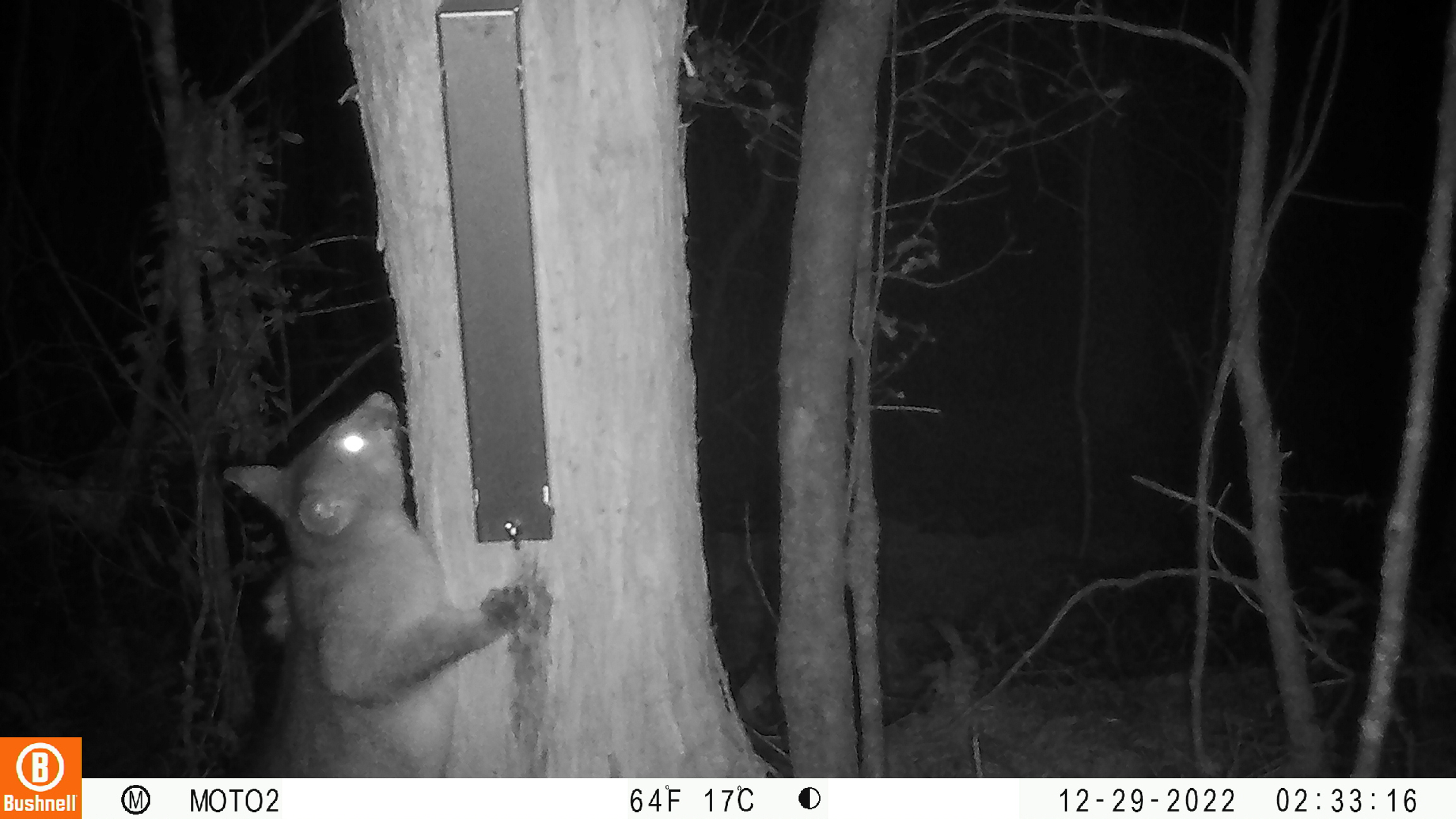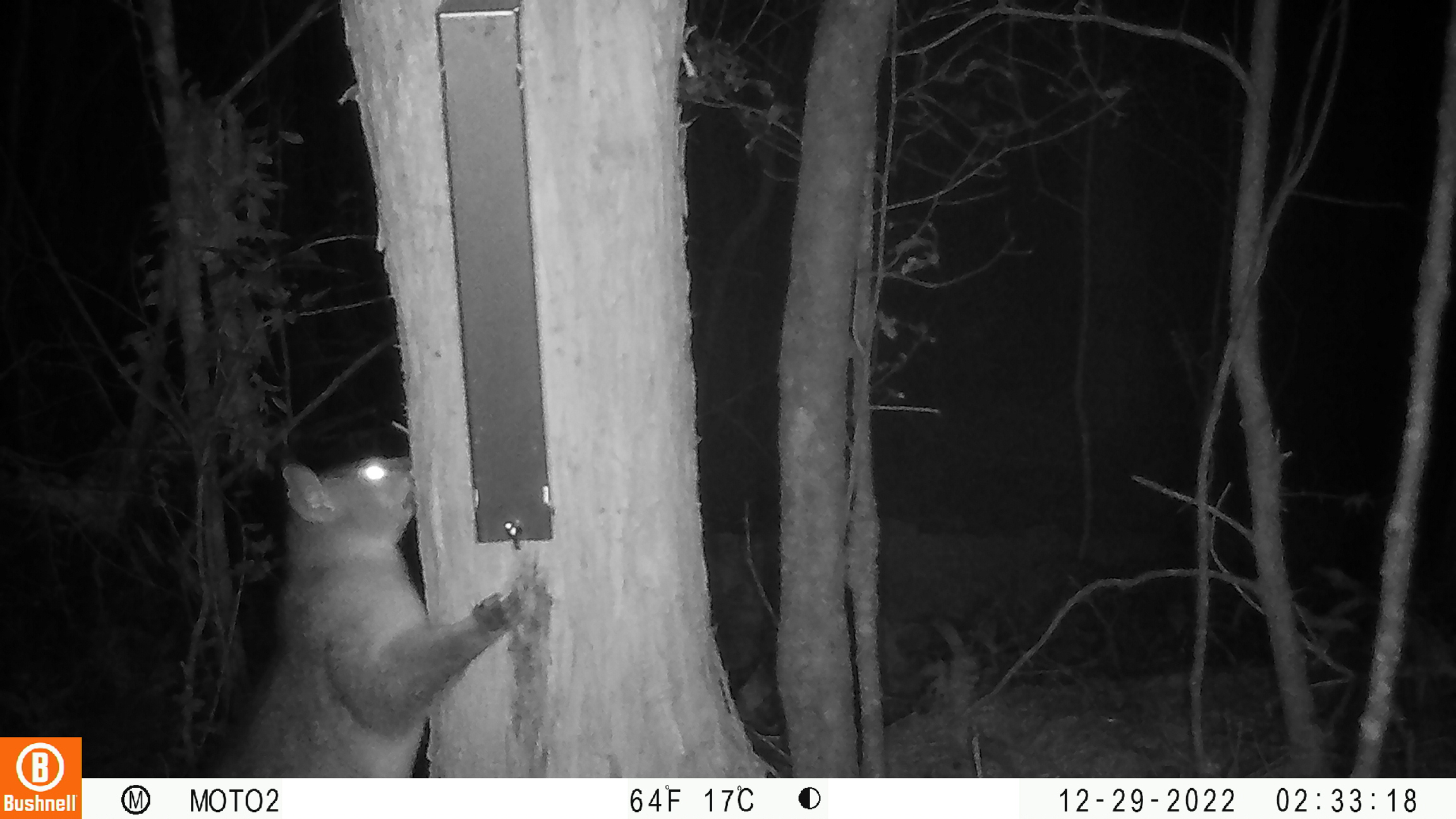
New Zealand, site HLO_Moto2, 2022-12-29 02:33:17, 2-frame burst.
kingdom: Animalia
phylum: Chordata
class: Mammalia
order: Diprotodontia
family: Phalangeridae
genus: Trichosurus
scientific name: Trichosurus vulpecula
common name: common brushtail possum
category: possum